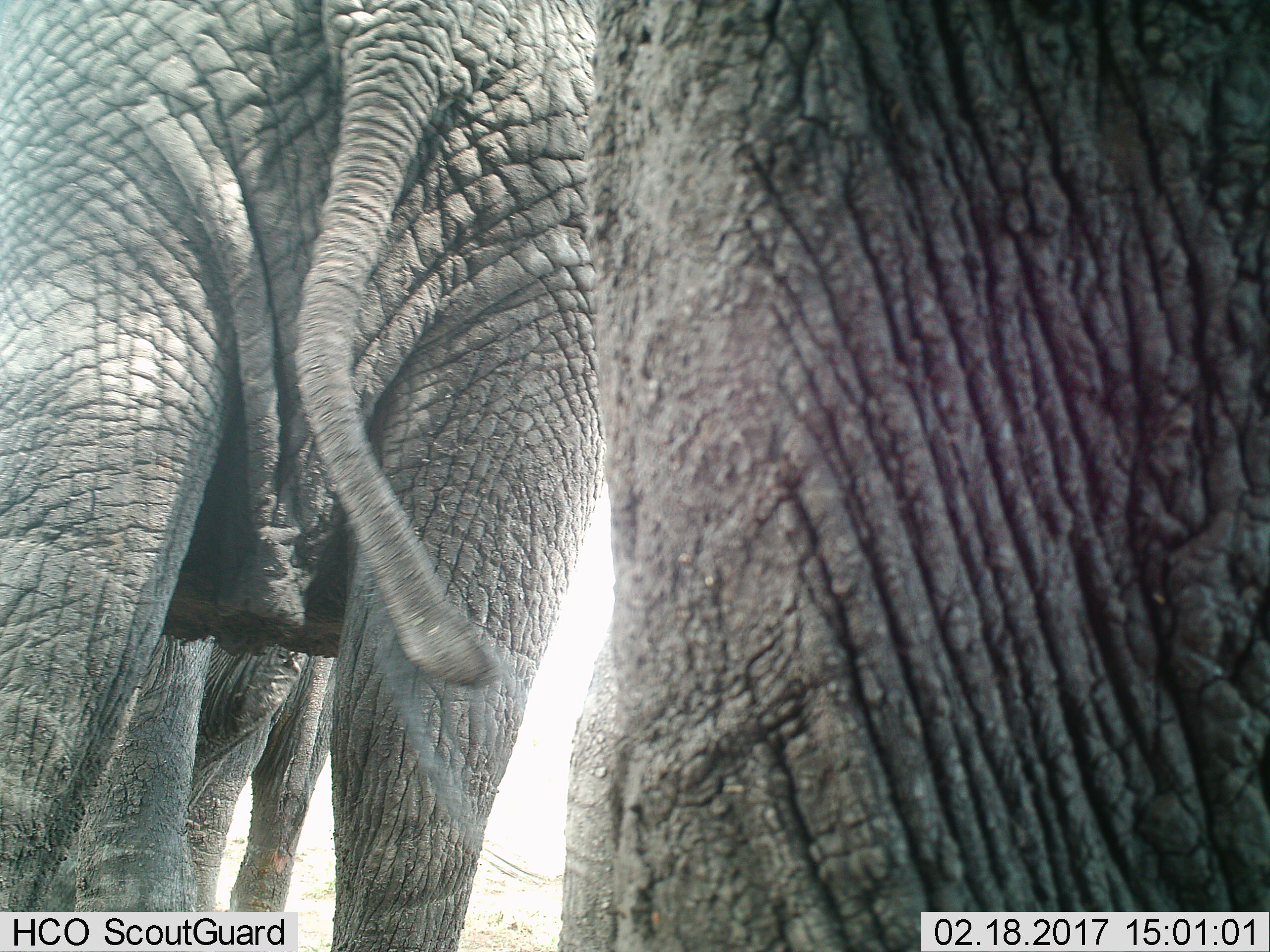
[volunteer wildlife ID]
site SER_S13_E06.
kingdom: Animalia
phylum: Chordata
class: Mammalia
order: Proboscidea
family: Elephantidae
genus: Loxodonta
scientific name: Loxodonta africana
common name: african bush elephant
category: elephant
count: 3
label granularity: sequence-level